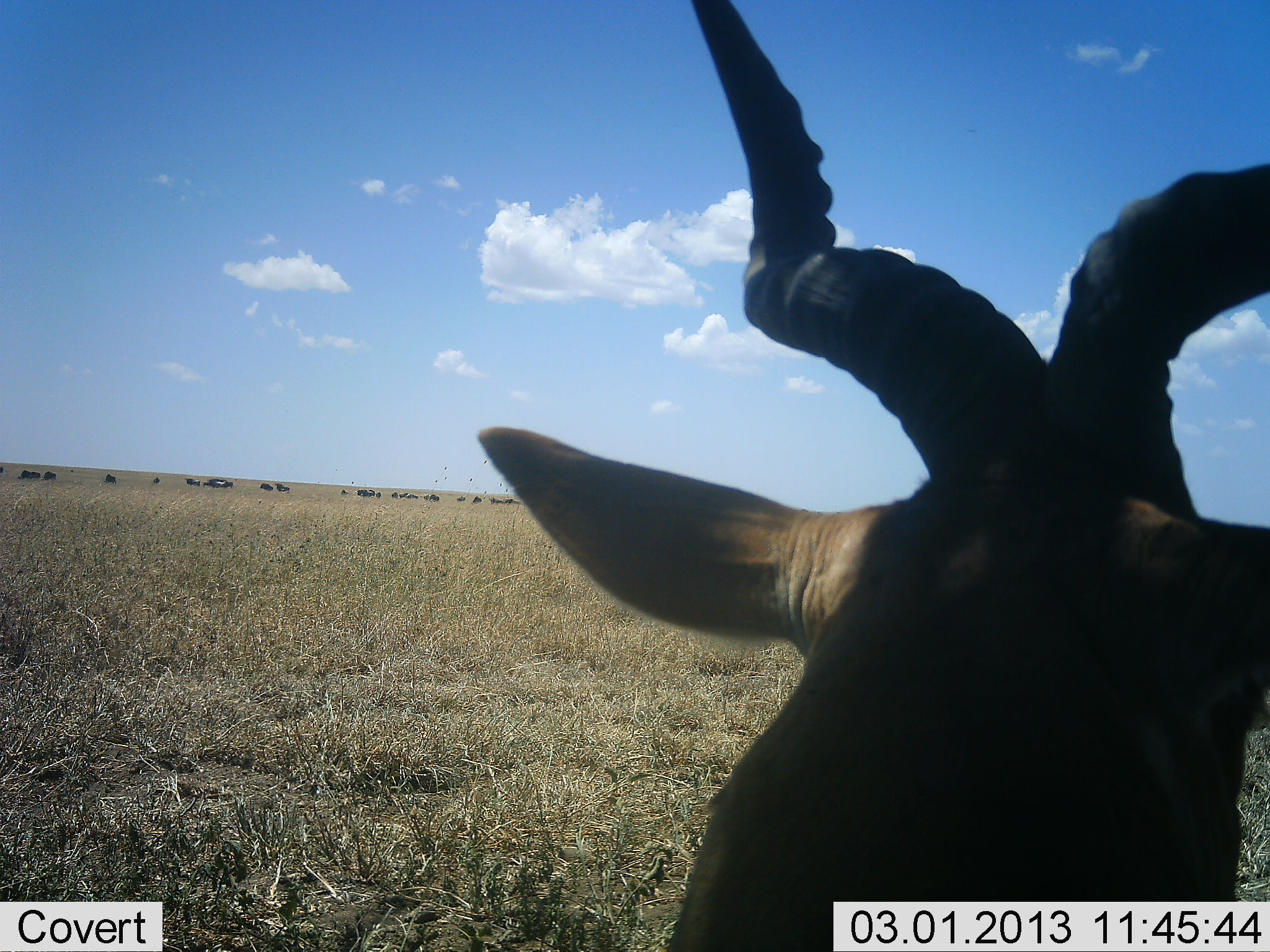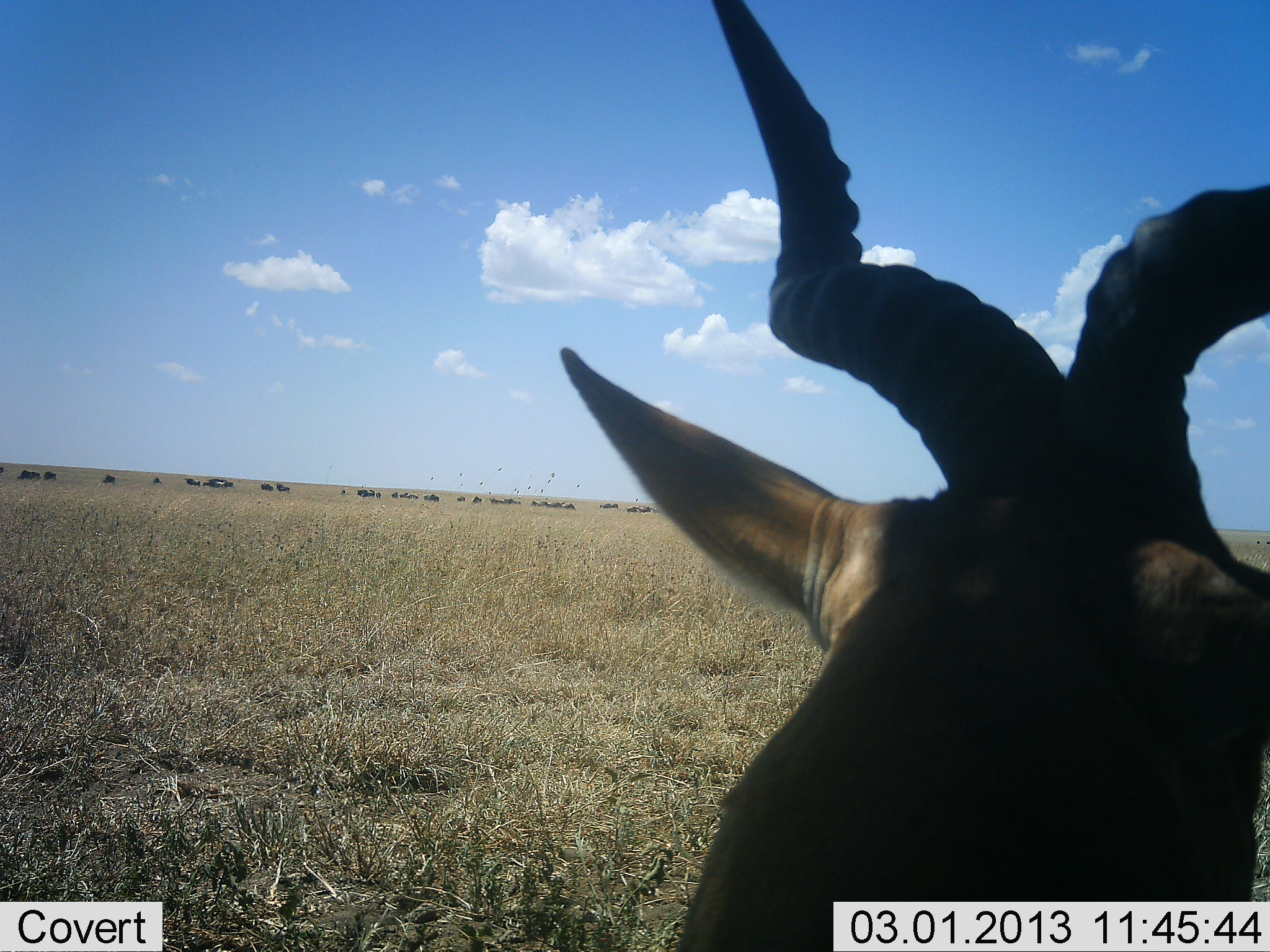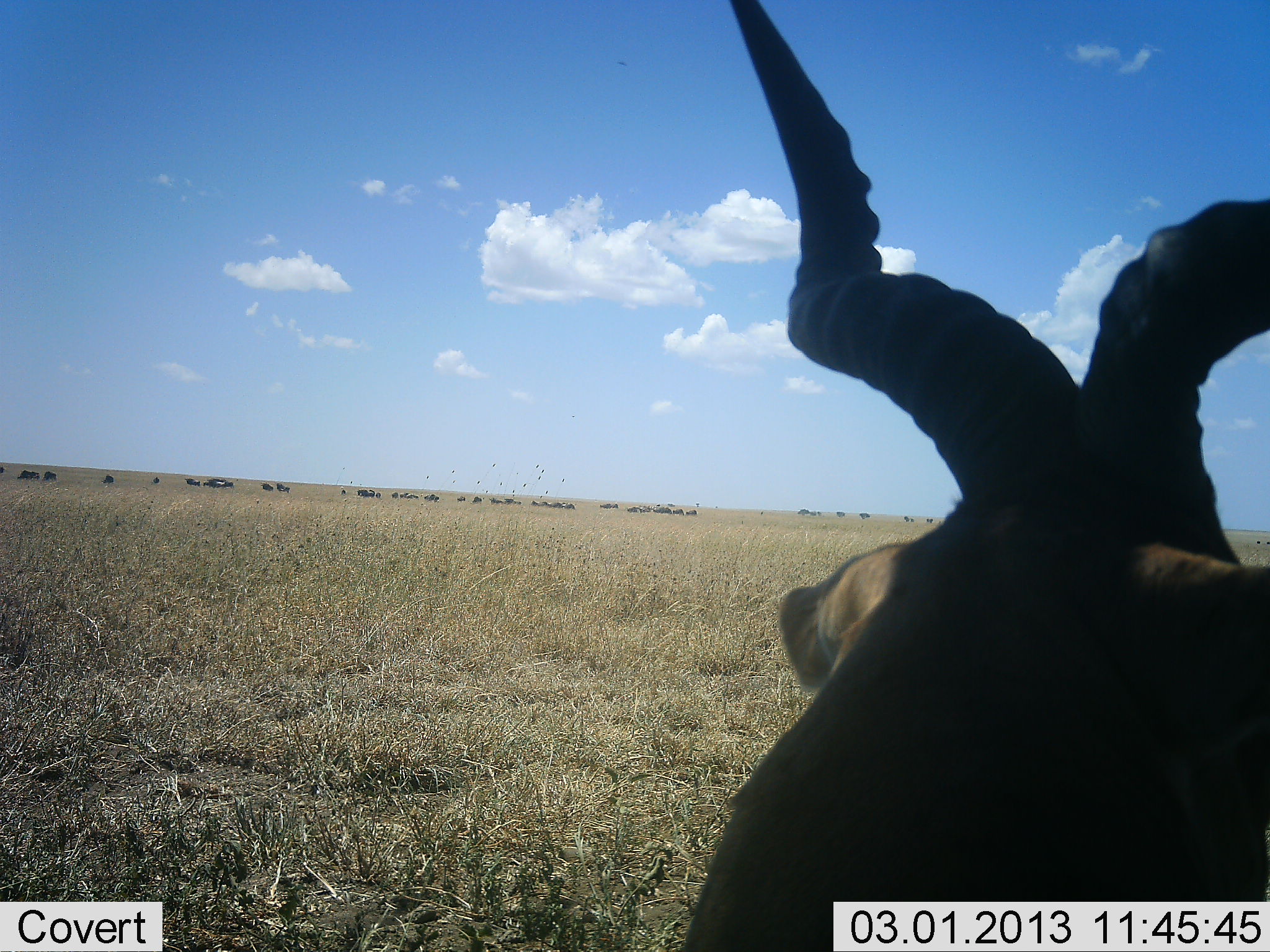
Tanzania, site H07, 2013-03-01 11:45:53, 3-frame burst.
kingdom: Animalia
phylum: Chordata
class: Mammalia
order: Artiodactyla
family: Bovidae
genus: Alcelaphus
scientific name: Alcelaphus buselaphus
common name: hartebeest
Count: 1.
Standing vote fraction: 67%.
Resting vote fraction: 33%.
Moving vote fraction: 0%.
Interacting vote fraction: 0%.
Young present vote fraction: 0%.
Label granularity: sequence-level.